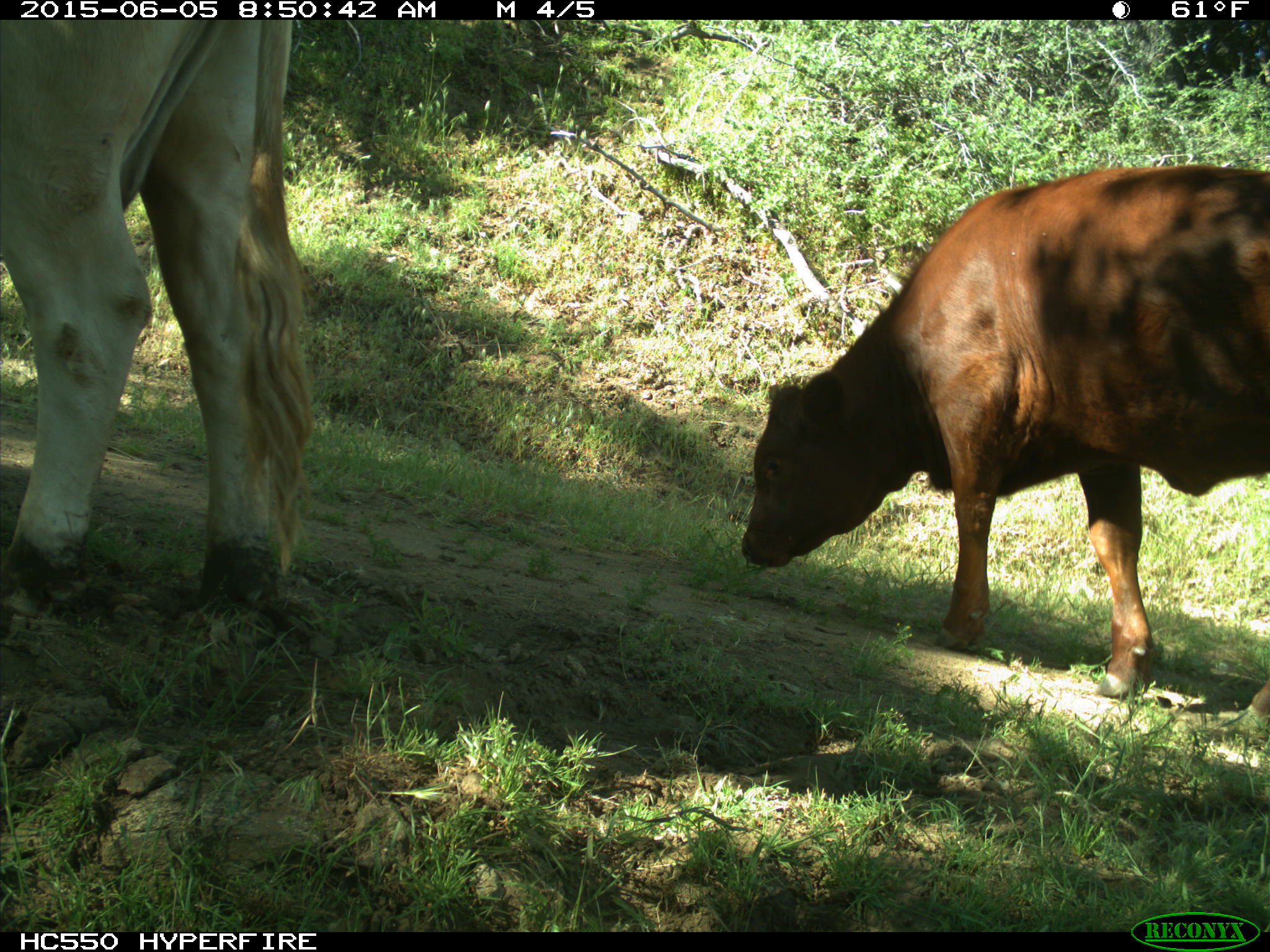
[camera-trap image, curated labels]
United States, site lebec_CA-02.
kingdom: Animalia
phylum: Chordata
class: Mammalia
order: Artiodactyla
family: Bovidae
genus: Bos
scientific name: Bos taurus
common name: domestic cow